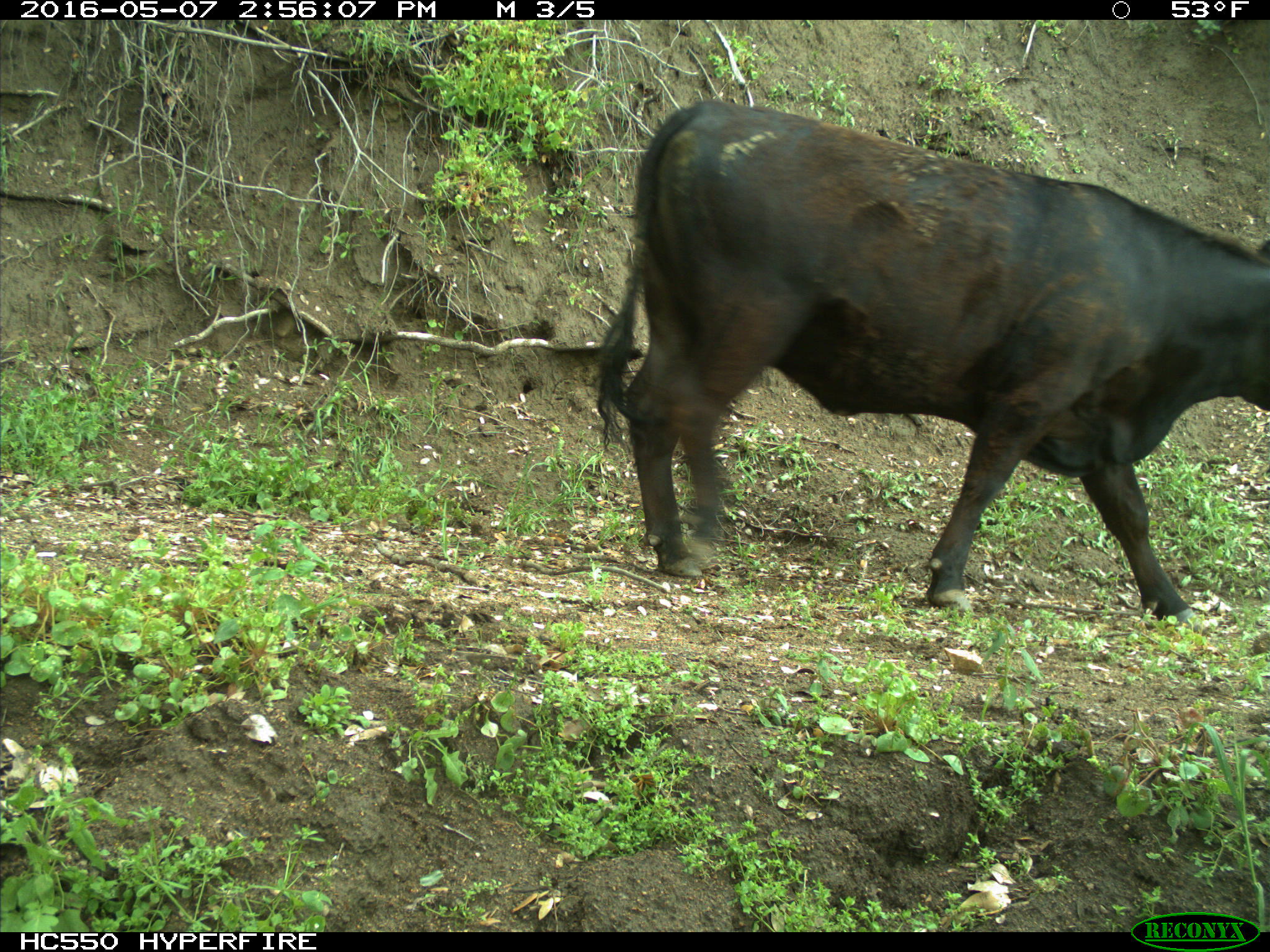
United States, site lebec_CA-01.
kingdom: Animalia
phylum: Chordata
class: Mammalia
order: Artiodactyla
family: Bovidae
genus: Bos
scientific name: Bos taurus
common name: domestic cow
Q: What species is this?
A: Bos taurus (domestic cow).